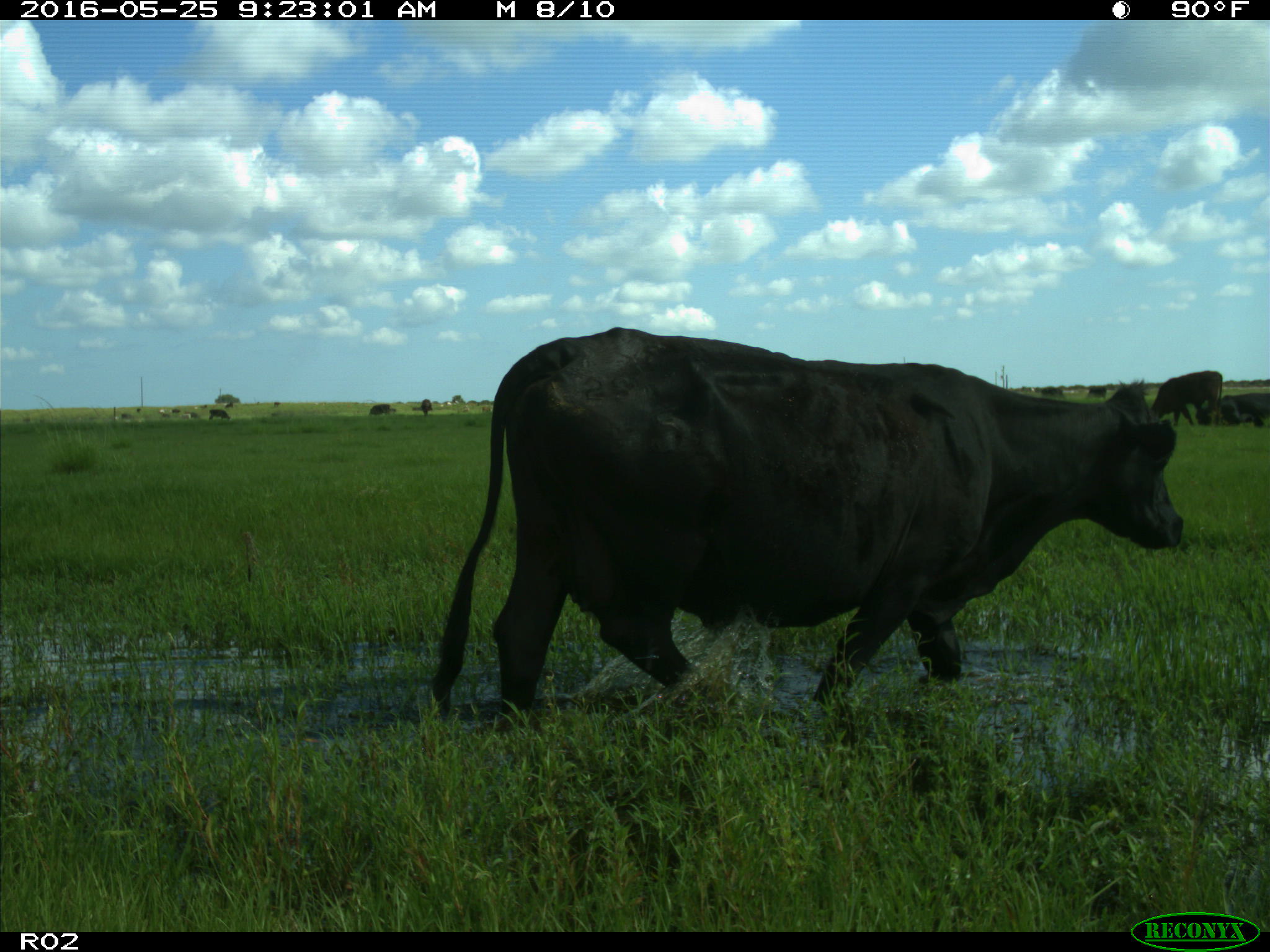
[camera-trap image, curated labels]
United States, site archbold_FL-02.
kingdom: Animalia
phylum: Chordata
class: Mammalia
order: Artiodactyla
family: Bovidae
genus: Bos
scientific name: Bos taurus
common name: domestic cow